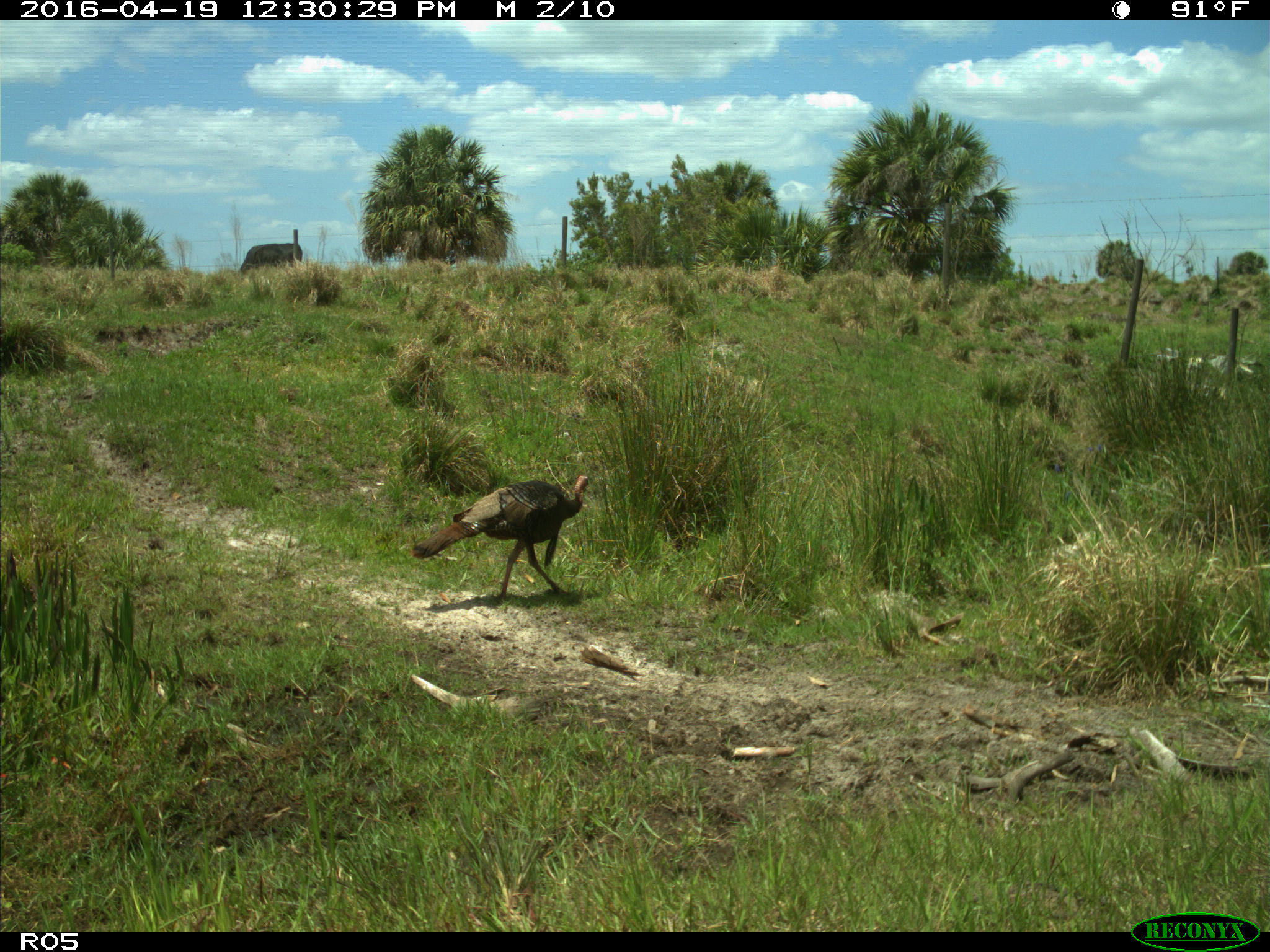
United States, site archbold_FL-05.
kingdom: Animalia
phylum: Chordata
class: Aves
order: Galliformes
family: Phasianidae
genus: Meleagris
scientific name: Meleagris gallopavo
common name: wild turkey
Meleagris gallopavo (wild turkey).